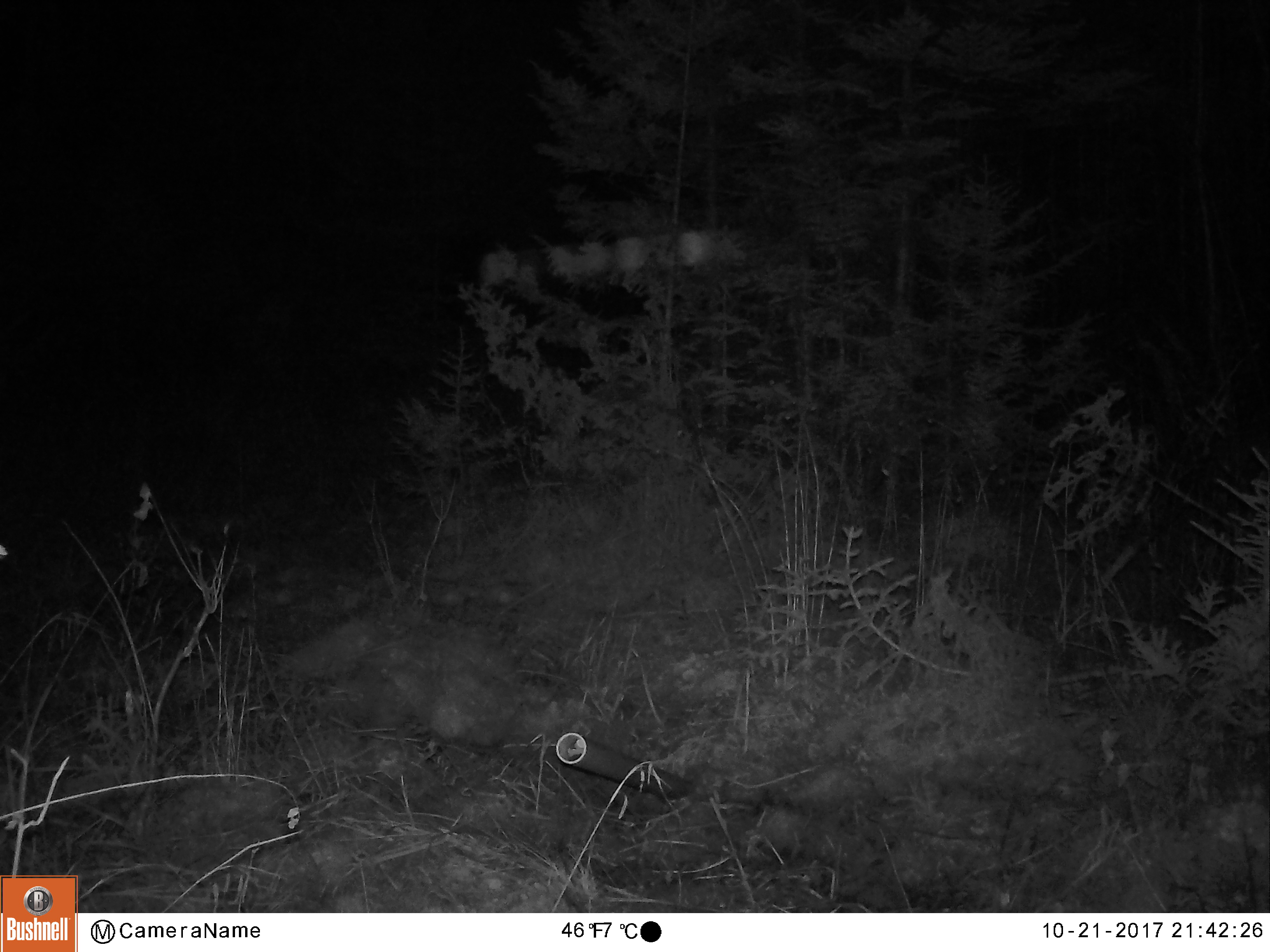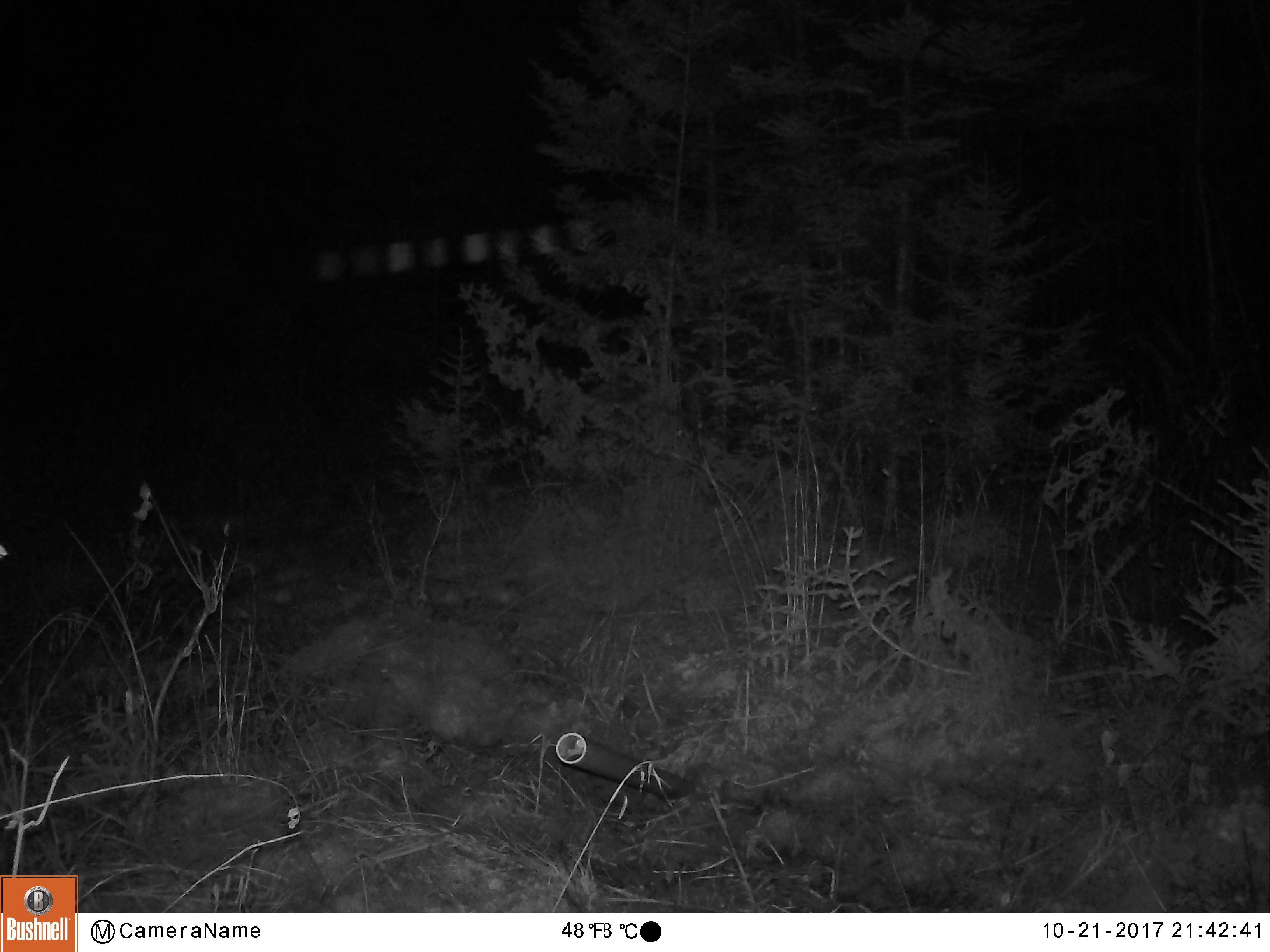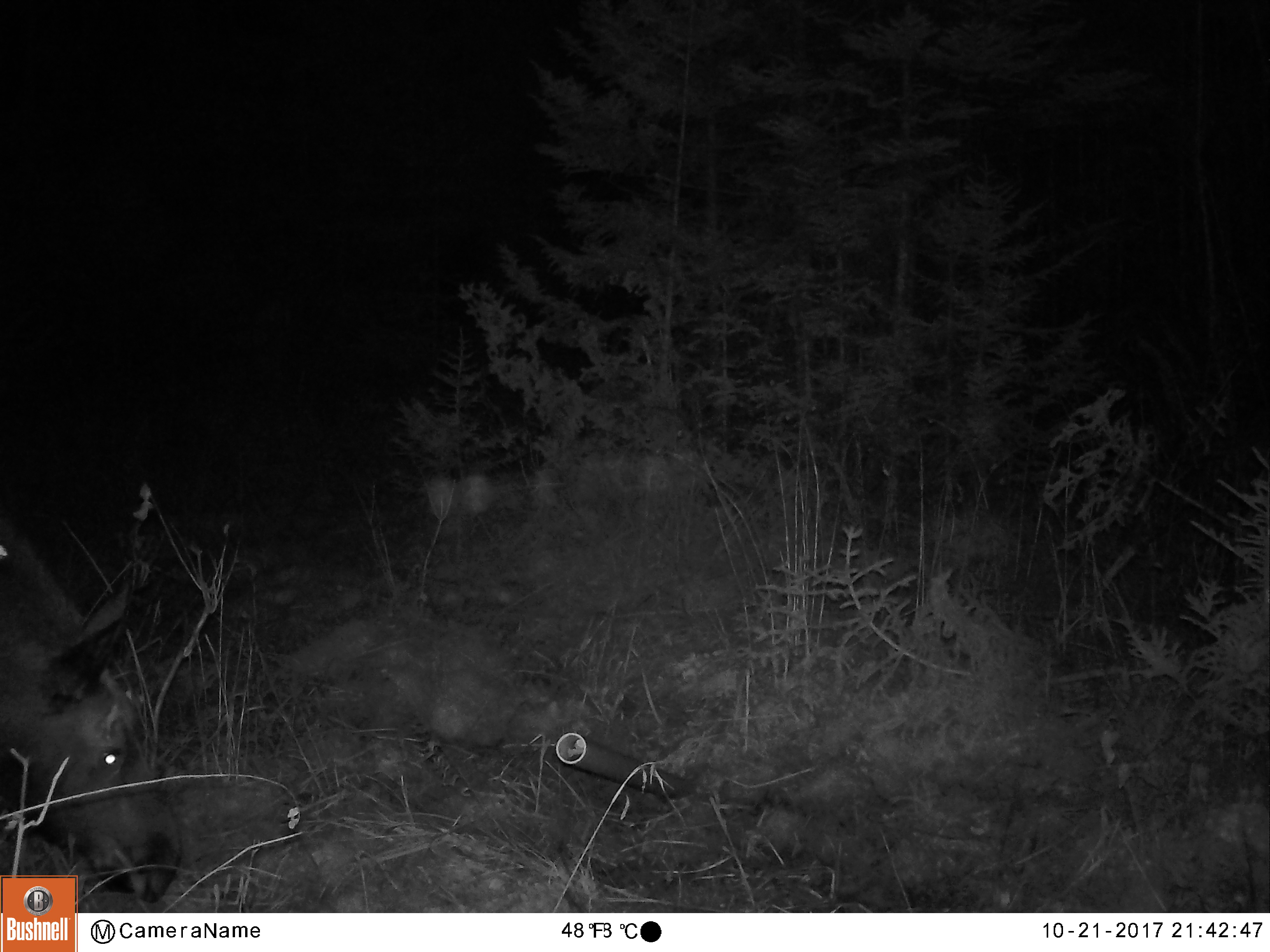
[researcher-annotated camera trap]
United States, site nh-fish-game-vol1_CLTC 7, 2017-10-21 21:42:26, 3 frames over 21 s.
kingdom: Animalia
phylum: Chordata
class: Mammalia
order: Artiodactyla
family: Cervidae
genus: Alces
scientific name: Alces alces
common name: moose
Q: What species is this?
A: Moose (Alces alces).